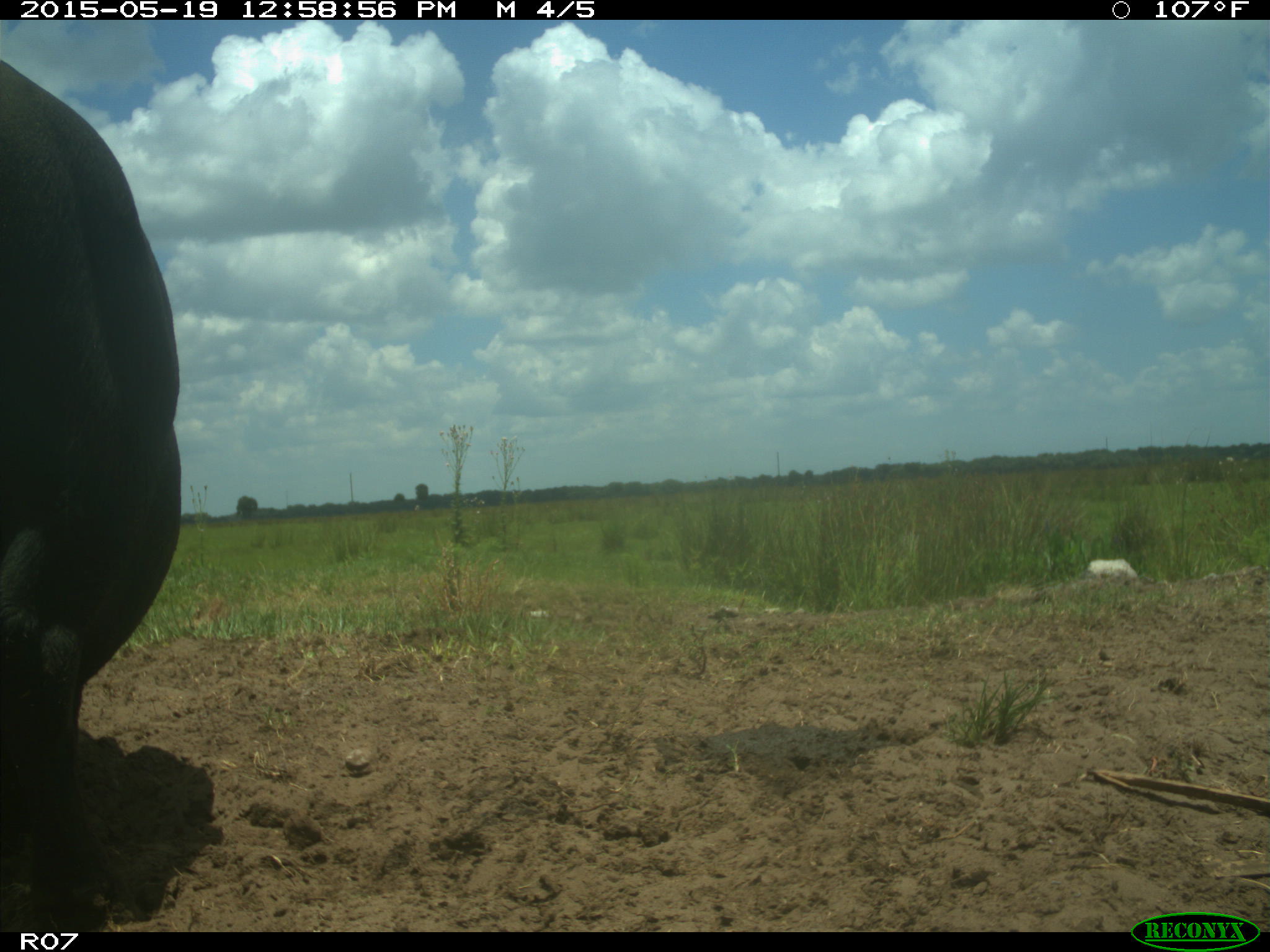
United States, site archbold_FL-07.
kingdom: Animalia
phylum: Chordata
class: Mammalia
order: Artiodactyla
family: Bovidae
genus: Bos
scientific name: Bos taurus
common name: domestic cow